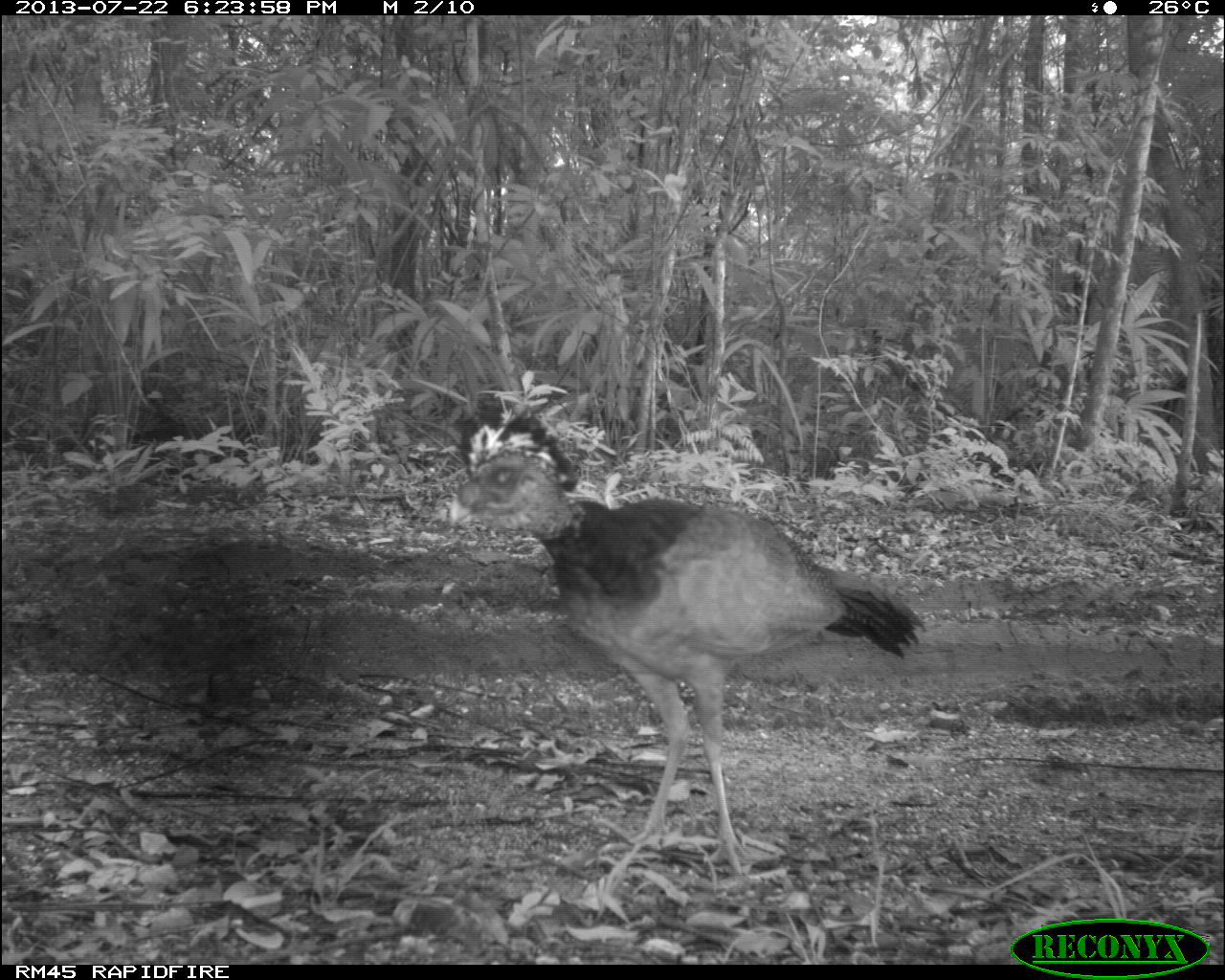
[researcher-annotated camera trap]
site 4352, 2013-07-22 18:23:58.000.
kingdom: Animalia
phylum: Chordata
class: Aves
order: Galliformes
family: Cracidae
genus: Crax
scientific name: Crax rubra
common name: great curassow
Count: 1.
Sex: female.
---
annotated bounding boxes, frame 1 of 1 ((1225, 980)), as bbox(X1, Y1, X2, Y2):
crax rubra: bbox(444, 405, 927, 868)